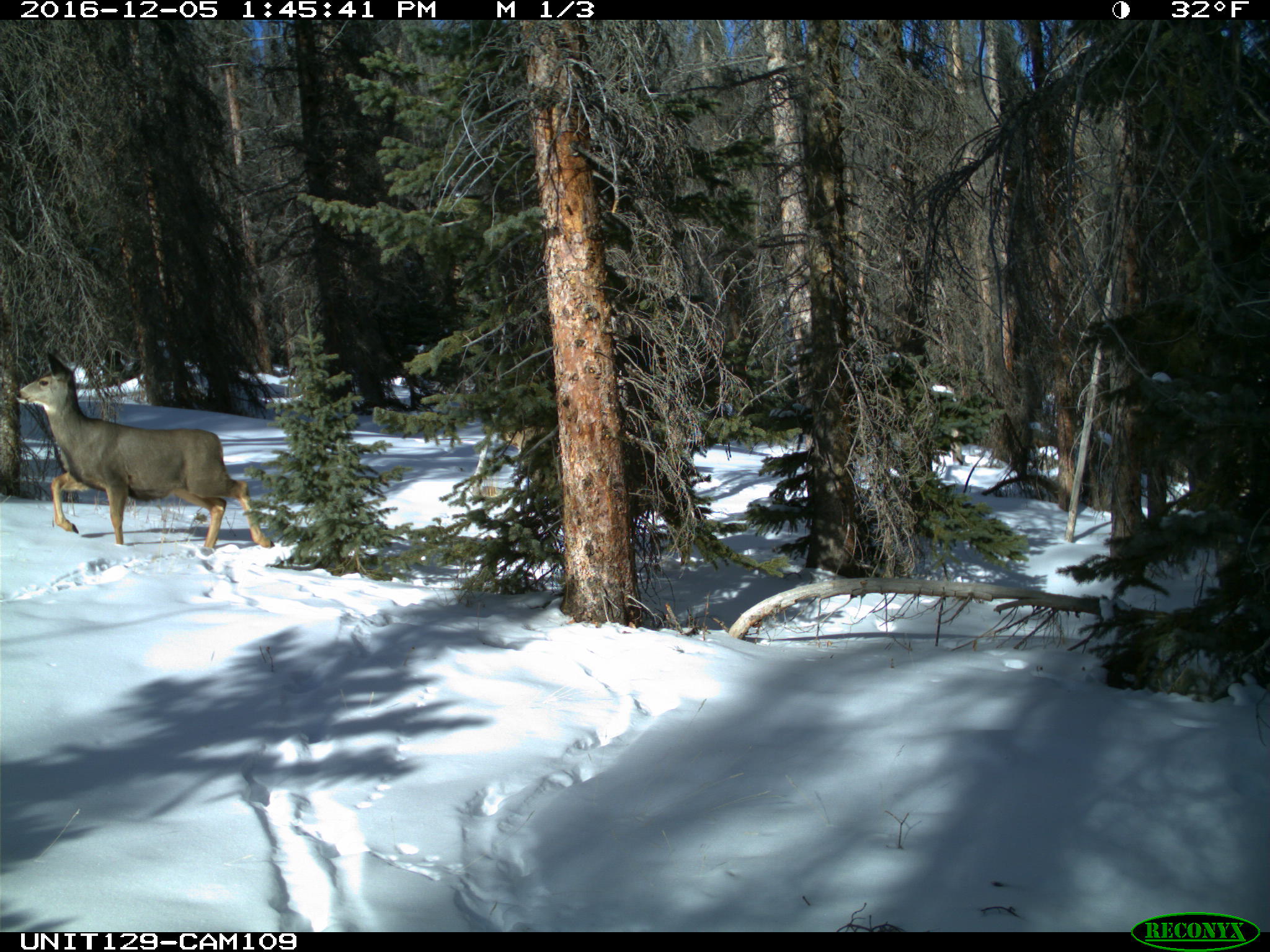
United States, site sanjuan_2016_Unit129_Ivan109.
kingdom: Animalia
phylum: Chordata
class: Mammalia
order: Artiodactyla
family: Cervidae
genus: Odocoileus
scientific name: Odocoileus hemionus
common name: mule deer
Odocoileus hemionus (mule deer).